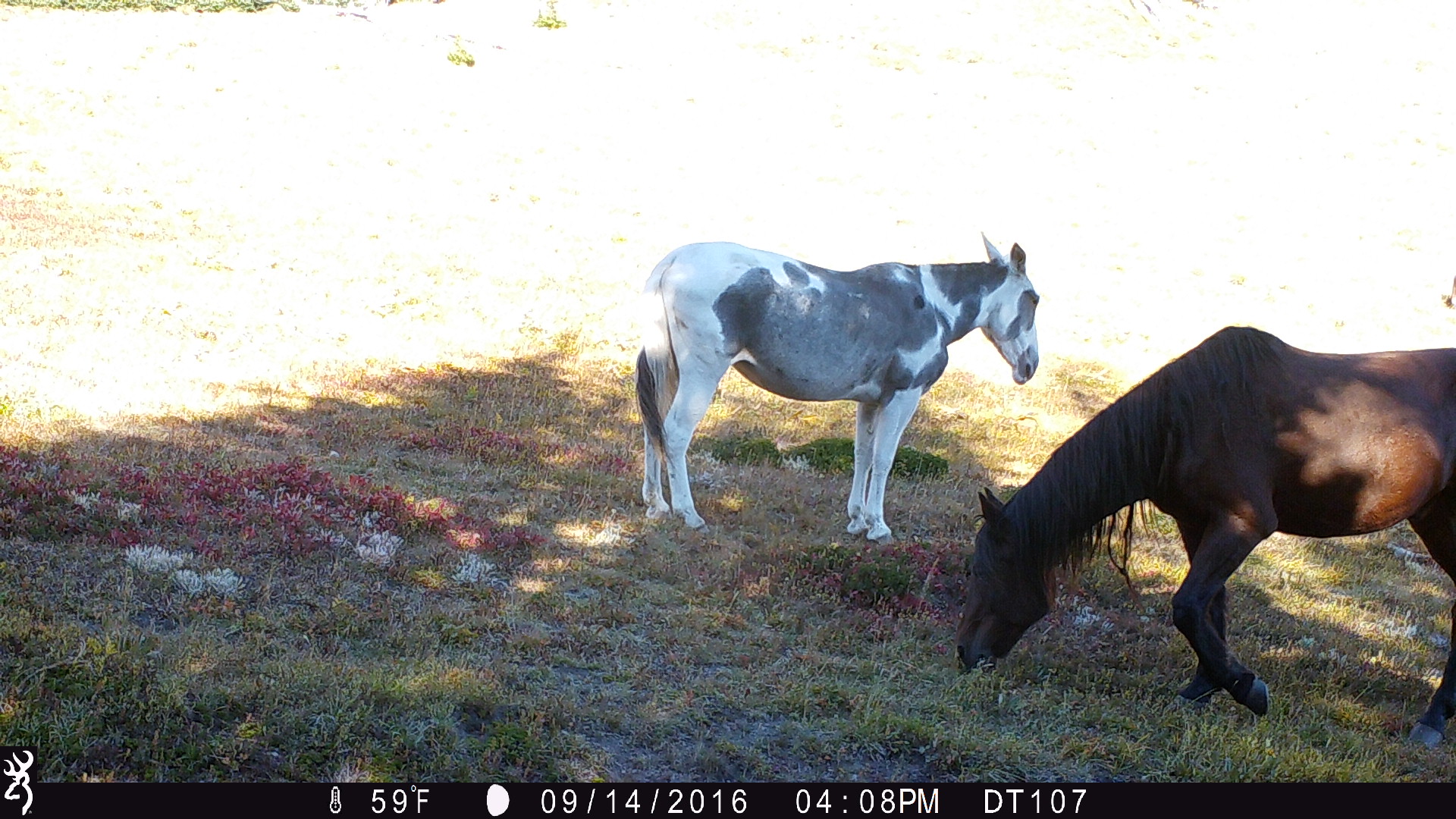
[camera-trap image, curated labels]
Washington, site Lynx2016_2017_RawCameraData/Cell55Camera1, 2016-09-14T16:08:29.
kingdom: Animalia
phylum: Chordata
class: Mammalia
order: Perissodactyla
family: Equidae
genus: Equus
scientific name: Equus caballus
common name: domestic horse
Domestic horse (Equus caballus). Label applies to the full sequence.